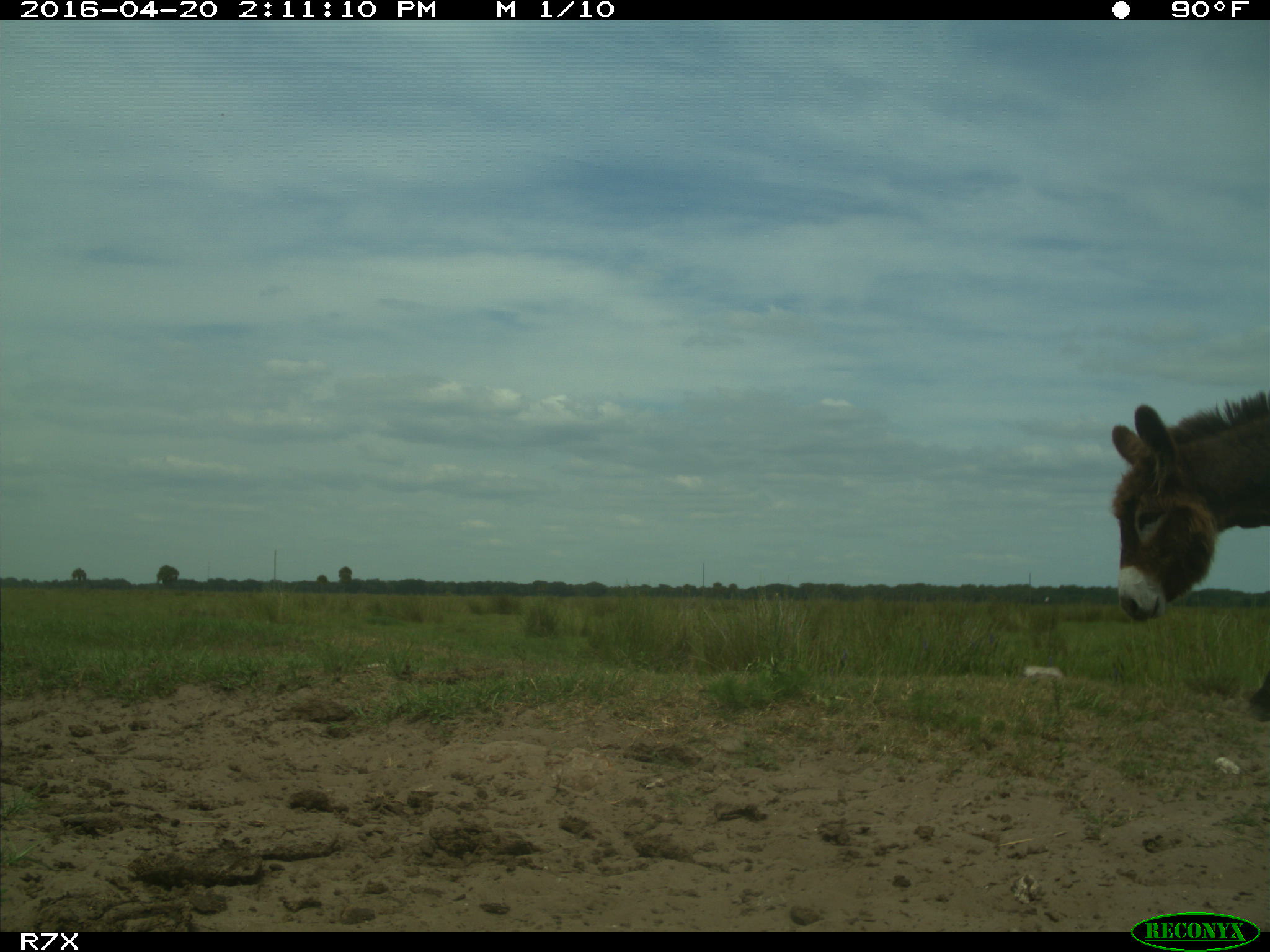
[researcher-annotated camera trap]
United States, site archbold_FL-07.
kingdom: Animalia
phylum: Chordata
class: Mammalia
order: Artiodactyla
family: Bovidae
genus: Bos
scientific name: Bos taurus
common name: domestic cow